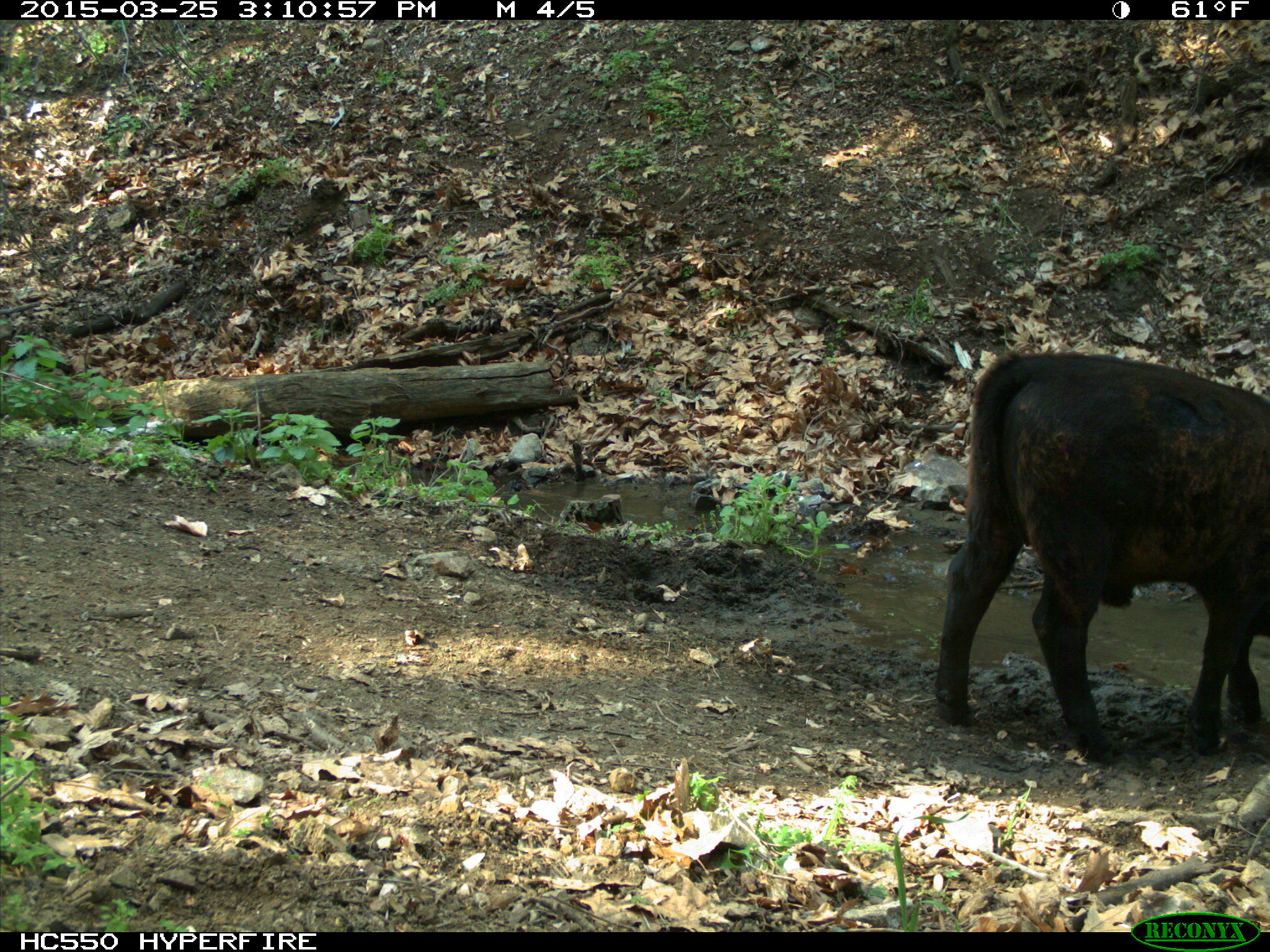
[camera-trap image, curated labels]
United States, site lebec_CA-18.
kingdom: Animalia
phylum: Chordata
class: Mammalia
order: Artiodactyla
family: Bovidae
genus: Bos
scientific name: Bos taurus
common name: domestic cow